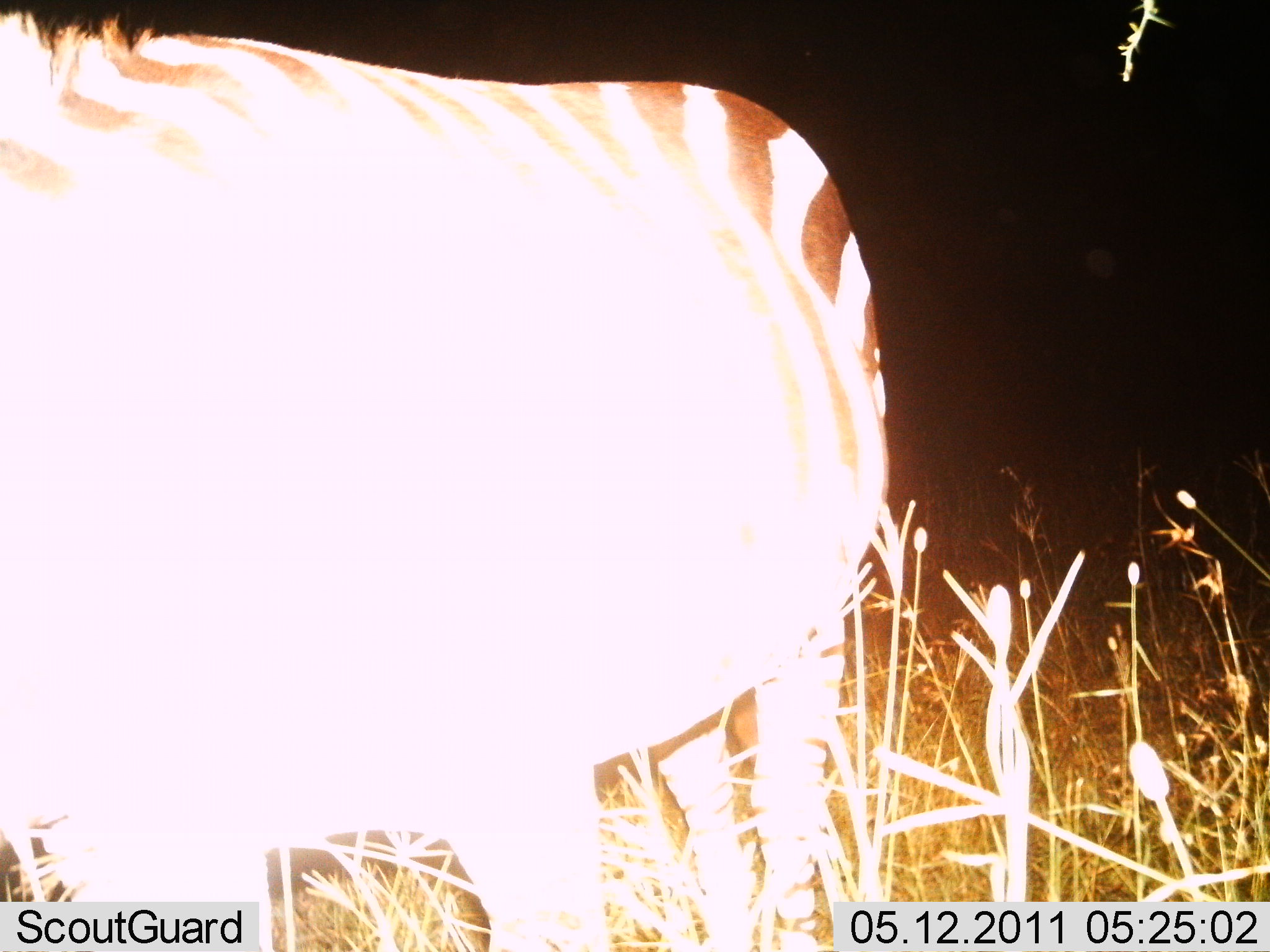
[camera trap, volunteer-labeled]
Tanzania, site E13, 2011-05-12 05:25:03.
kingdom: Animalia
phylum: Chordata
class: Mammalia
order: Perissodactyla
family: Equidae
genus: Equus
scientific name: Equus quagga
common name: plains zebra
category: zebra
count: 1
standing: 85%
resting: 0%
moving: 8%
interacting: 0%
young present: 0%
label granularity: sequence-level